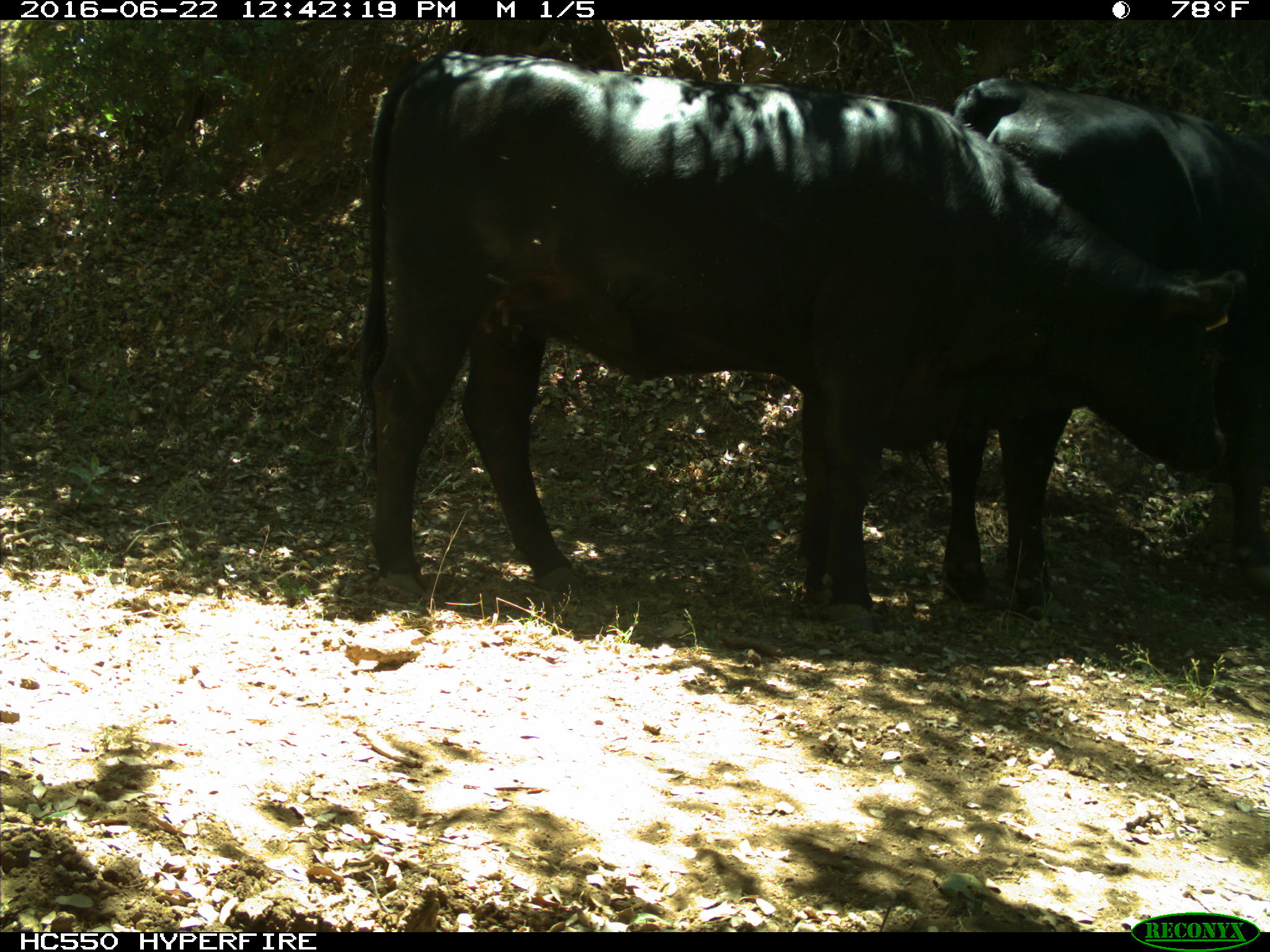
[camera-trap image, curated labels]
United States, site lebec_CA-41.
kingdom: Animalia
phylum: Chordata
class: Mammalia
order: Artiodactyla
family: Bovidae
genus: Bos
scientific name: Bos taurus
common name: domestic cow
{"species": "Bos taurus (domestic cow)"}